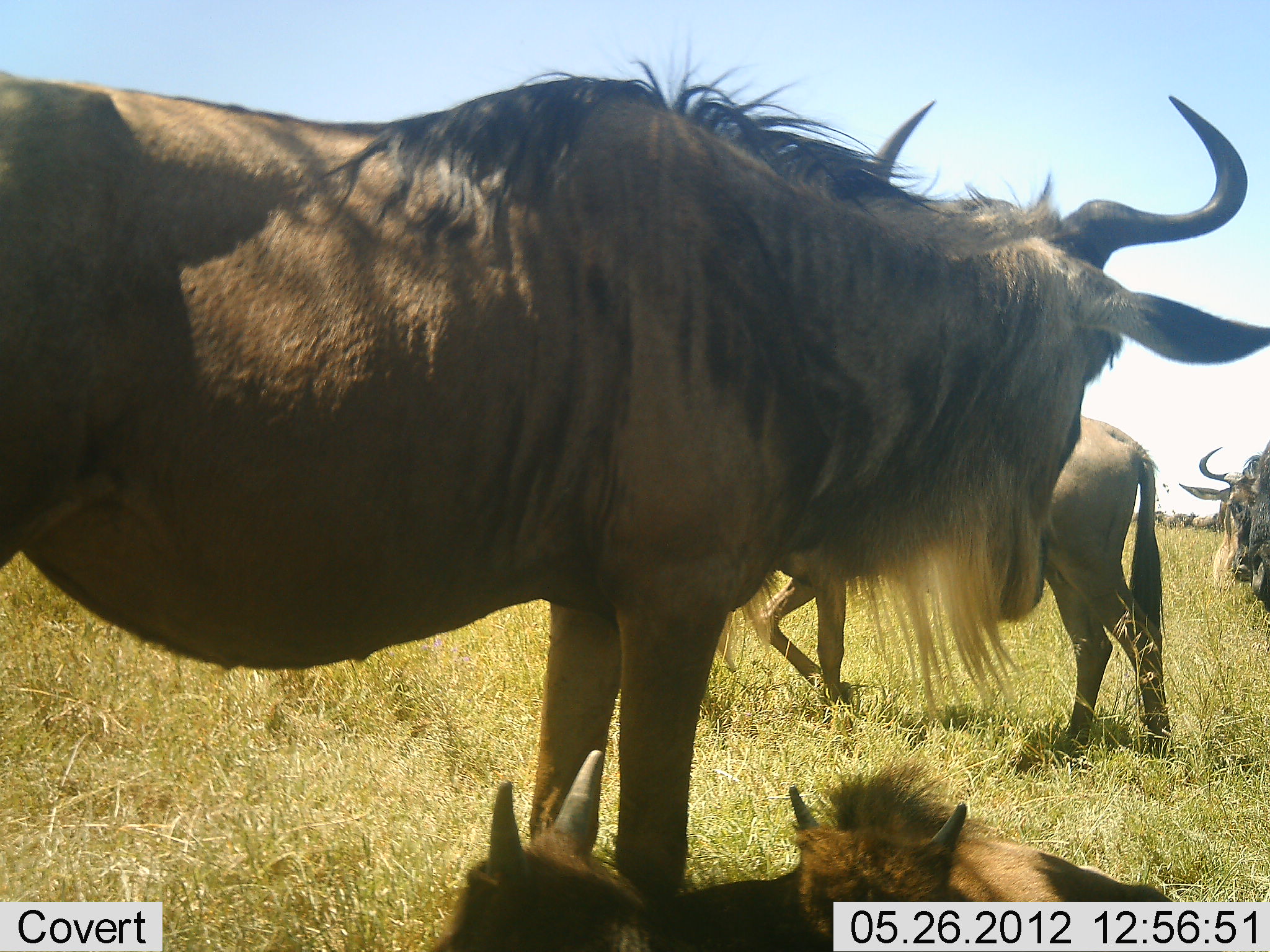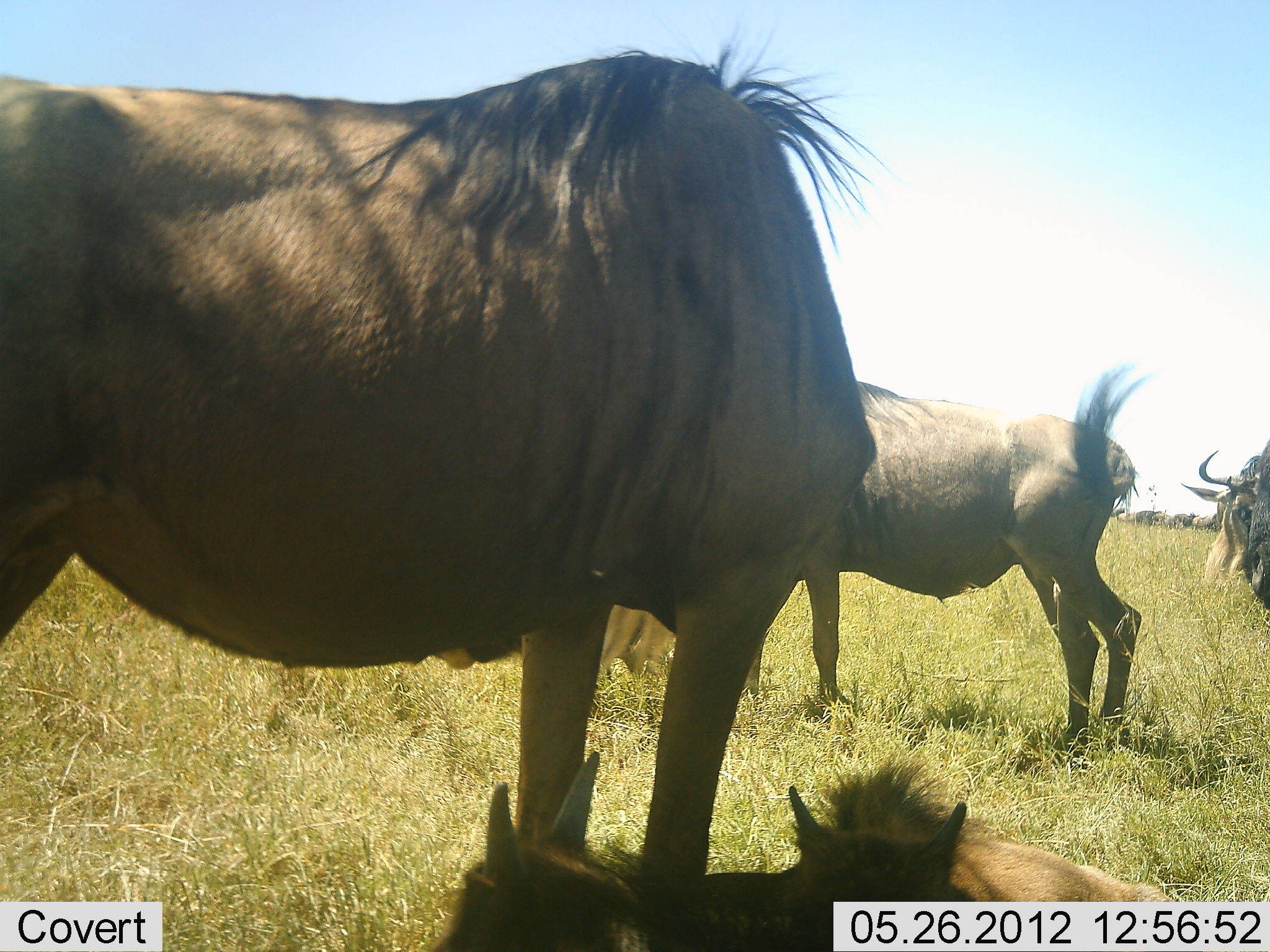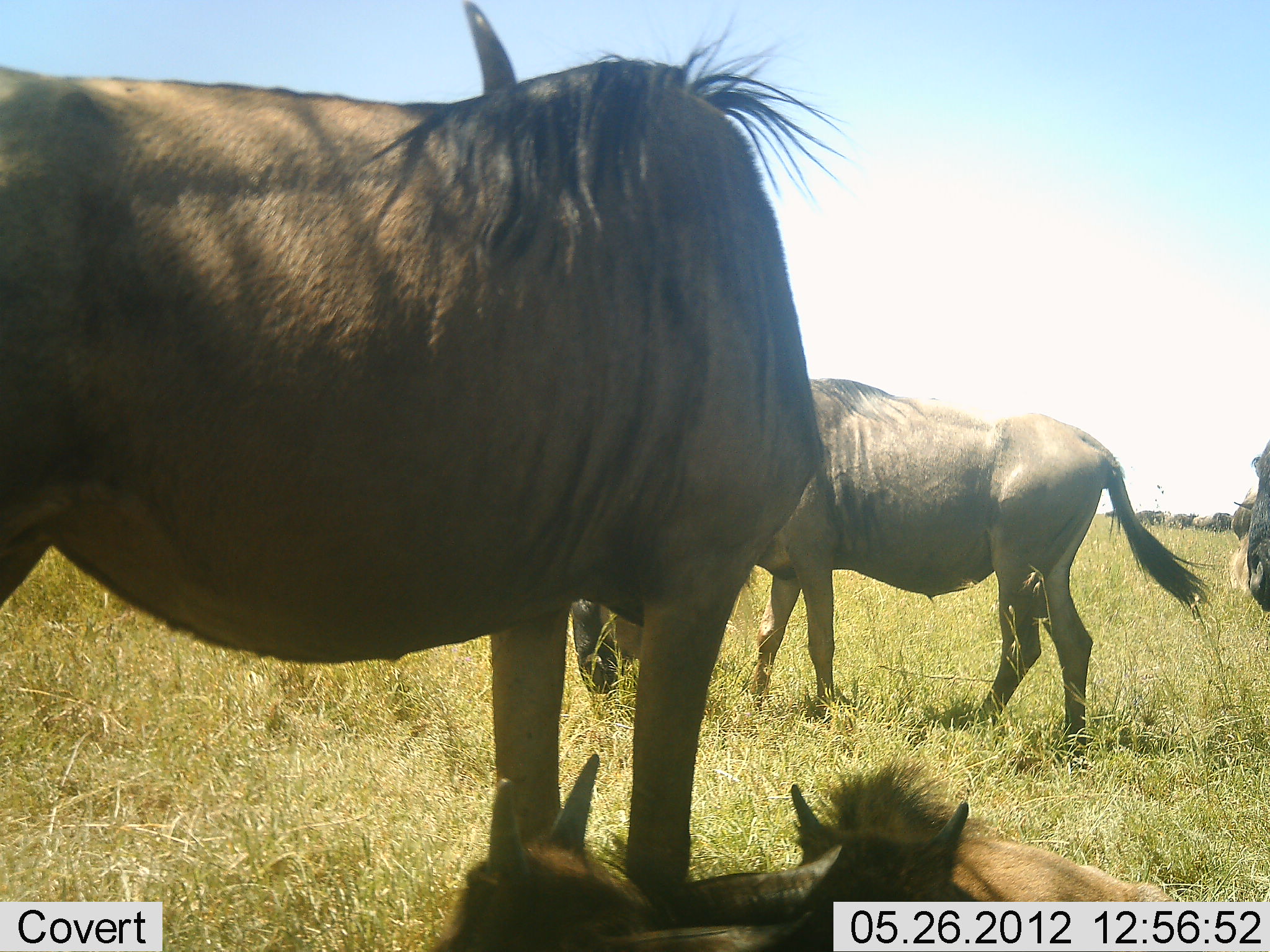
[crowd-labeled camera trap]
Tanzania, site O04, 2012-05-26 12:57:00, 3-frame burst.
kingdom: Animalia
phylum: Chordata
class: Mammalia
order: Artiodactyla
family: Bovidae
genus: Connochaetes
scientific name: Connochaetes taurinus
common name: blue wildebeest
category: wildebeest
Wildebeest (blue wildebeest) (Connochaetes taurinus), count 5. Behavior (volunteer vote fractions): standing 70%, resting 80%, moving 10%, interacting 0%. Young present (vote fraction): 70%. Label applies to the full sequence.